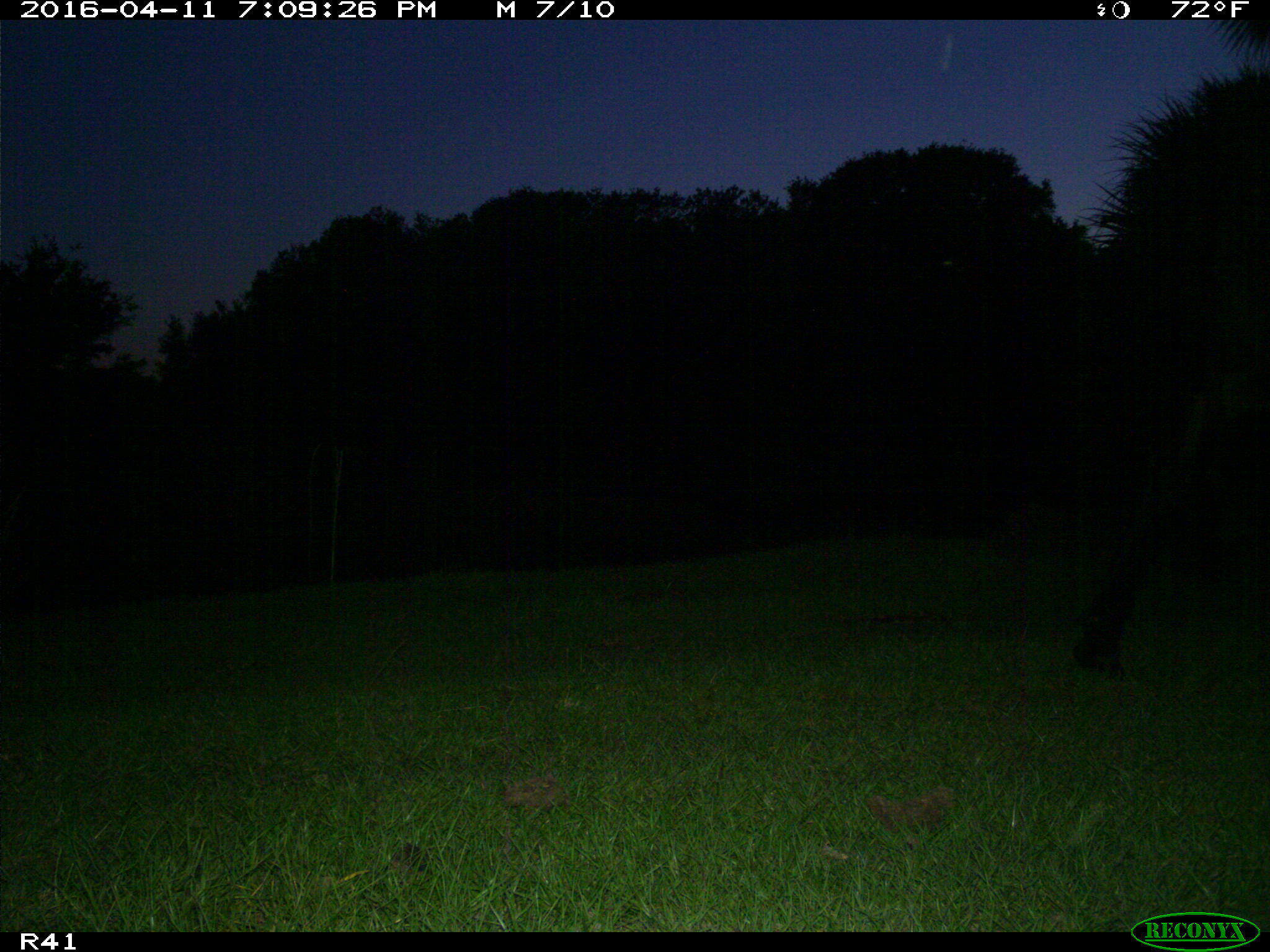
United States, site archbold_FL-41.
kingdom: Animalia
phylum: Chordata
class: Mammalia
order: Artiodactyla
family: Bovidae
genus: Bos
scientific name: Bos taurus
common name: domestic cow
Bos taurus (domestic cow).